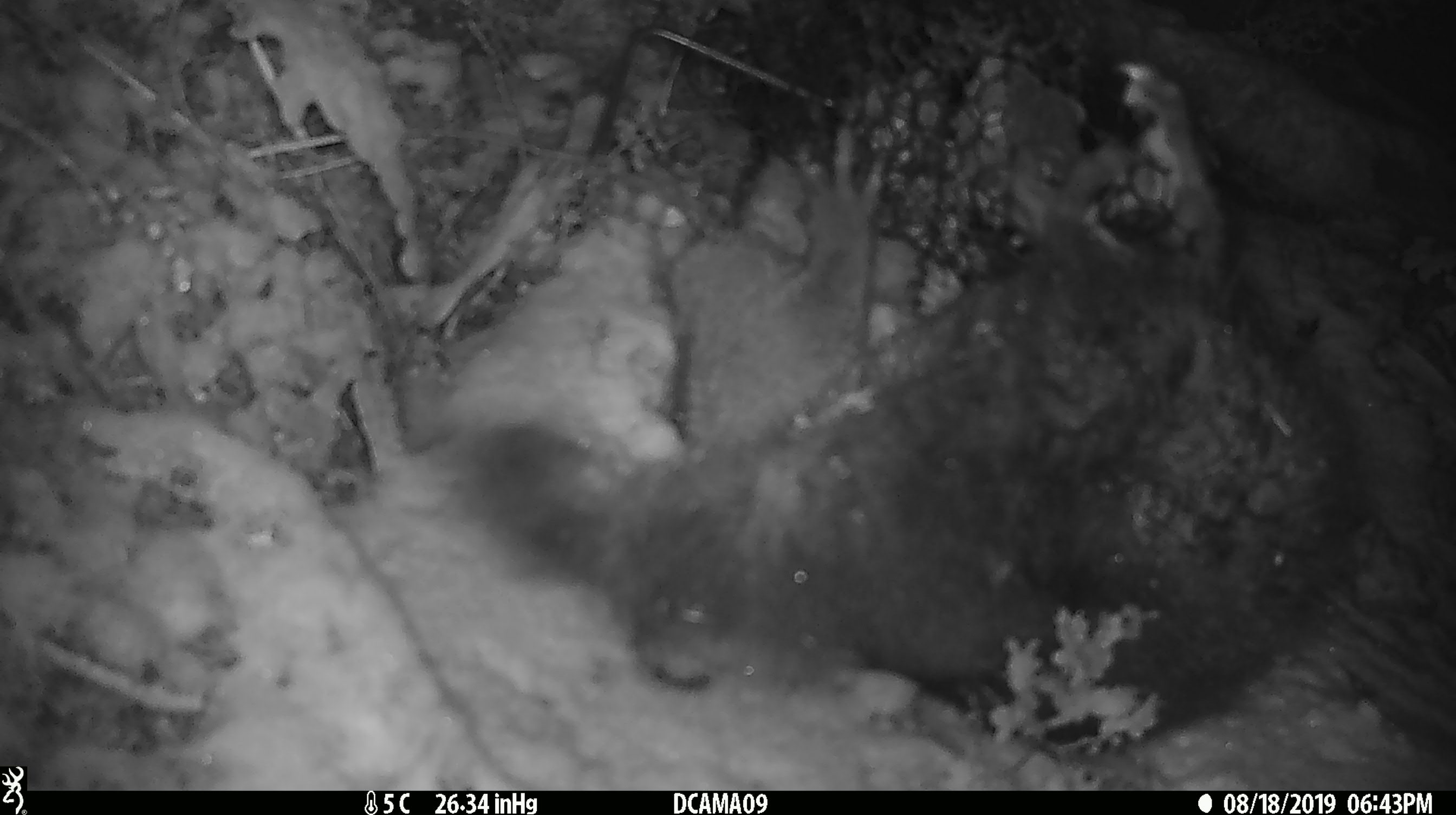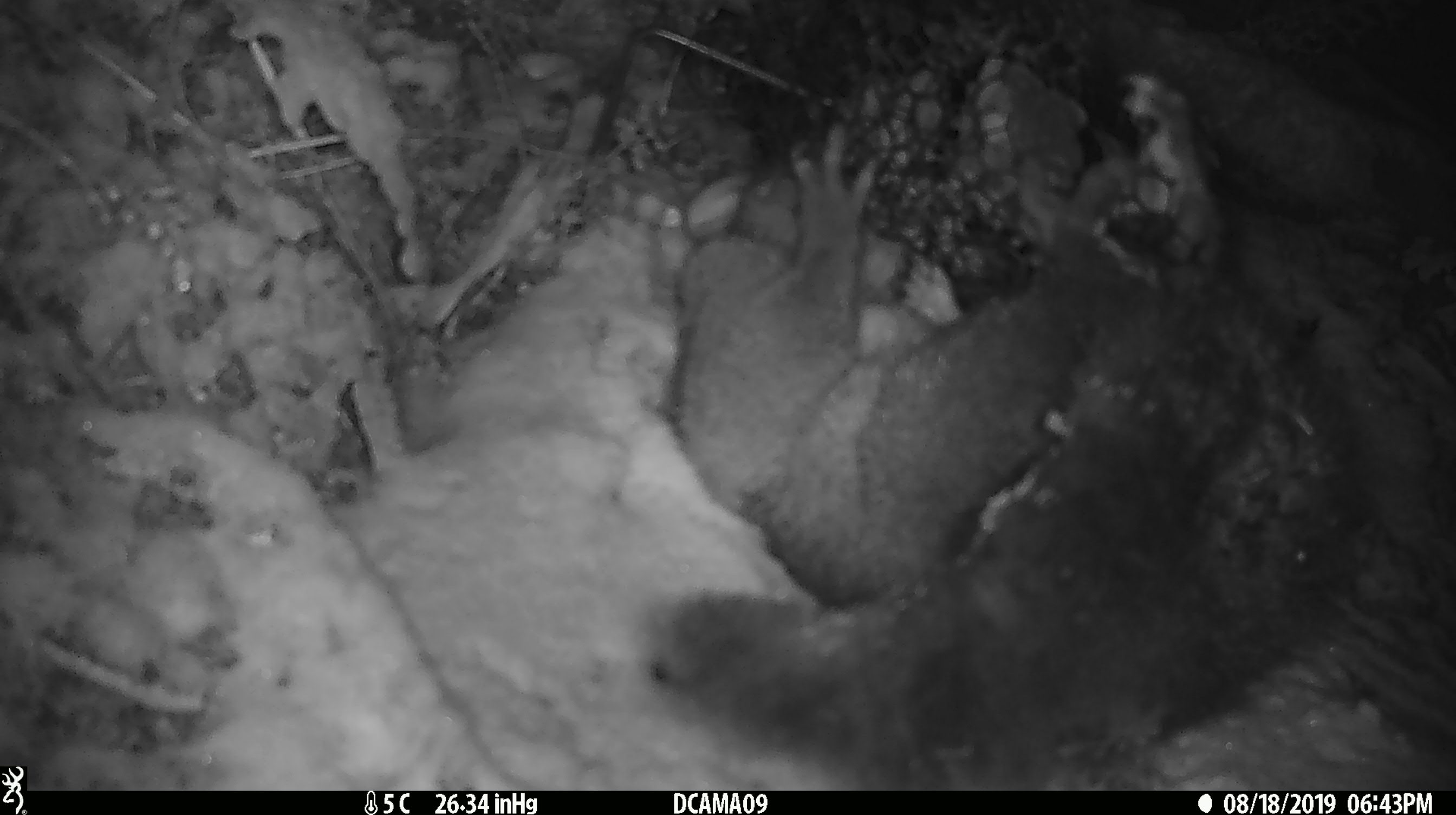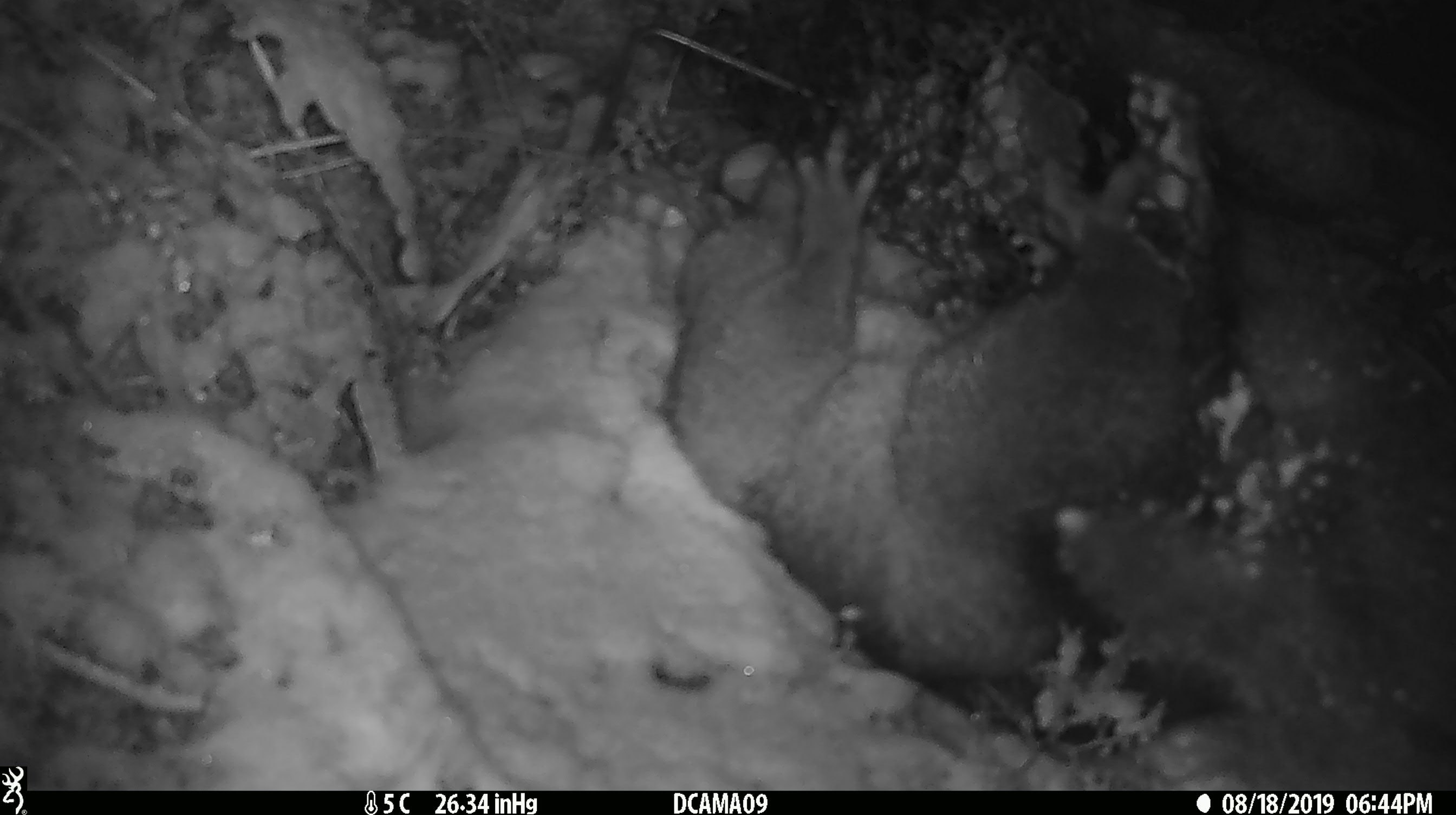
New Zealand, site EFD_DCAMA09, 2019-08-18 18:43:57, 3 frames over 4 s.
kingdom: Animalia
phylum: Chordata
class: Mammalia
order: Diprotodontia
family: Phalangeridae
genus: Trichosurus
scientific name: Trichosurus vulpecula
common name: common brushtail possum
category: possum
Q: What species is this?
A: Possum (common brushtail possum) (Trichosurus vulpecula).